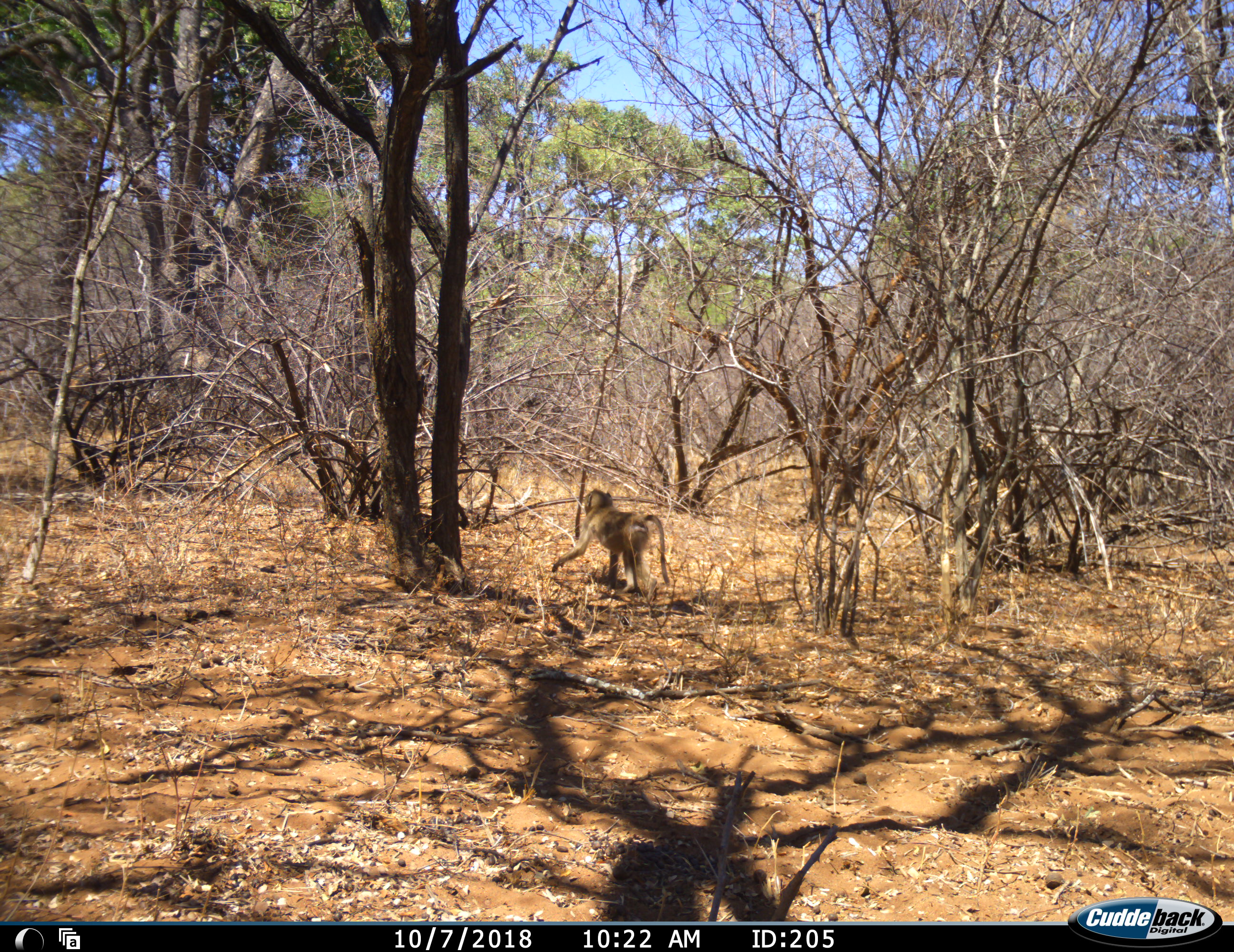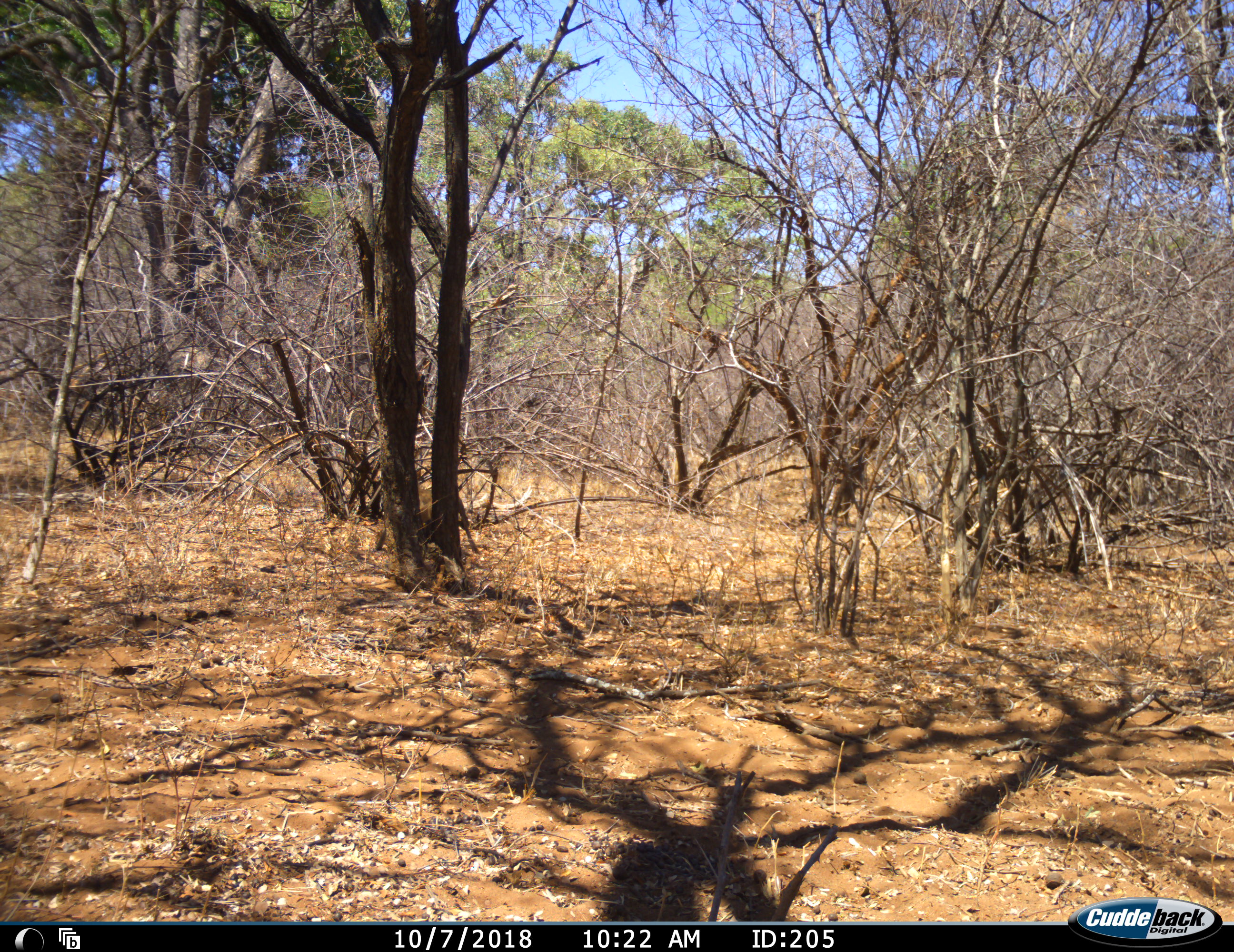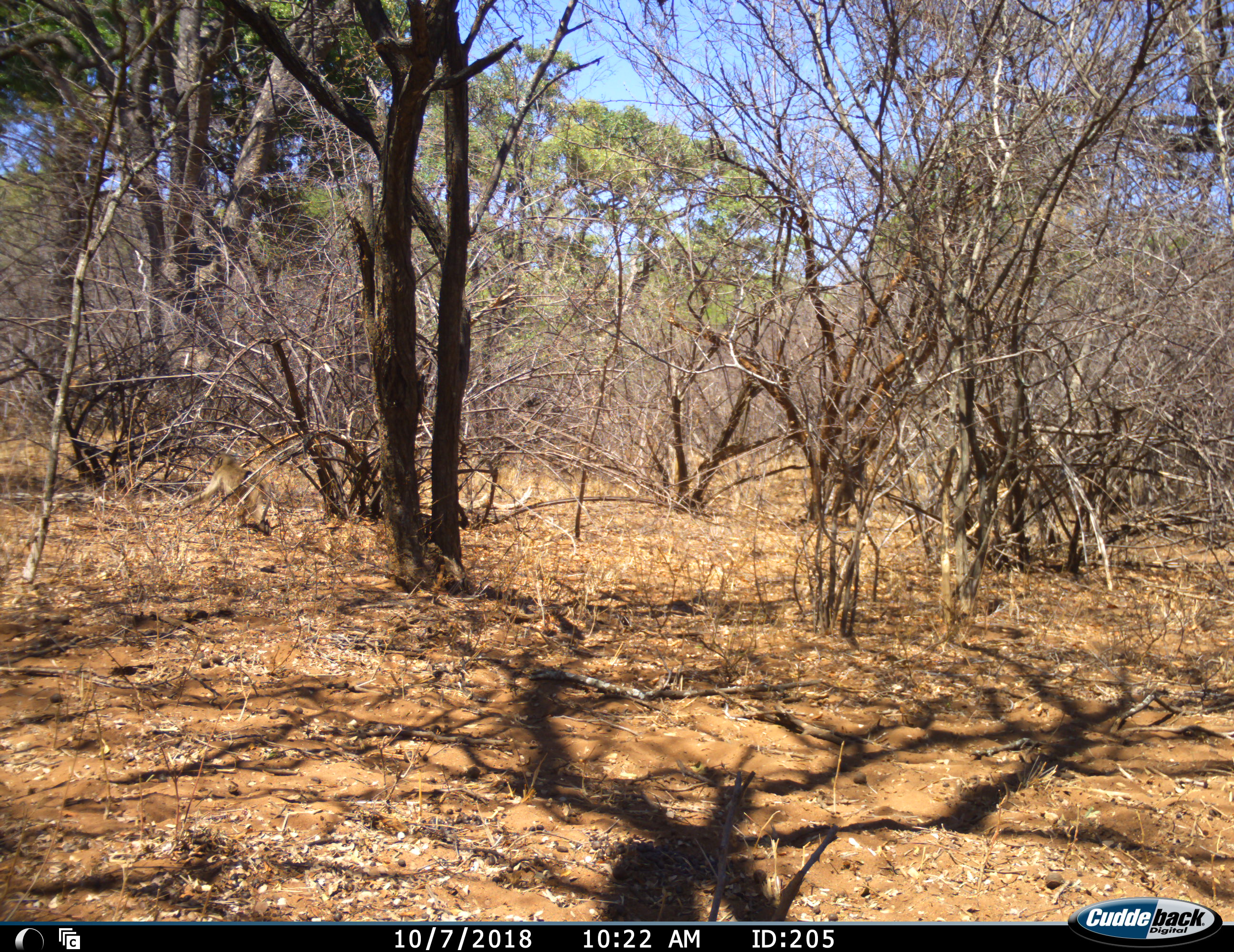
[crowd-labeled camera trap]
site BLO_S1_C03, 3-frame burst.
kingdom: Animalia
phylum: Chordata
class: Mammalia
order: Primates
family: Cercopithecidae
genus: Papio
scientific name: Papio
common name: baboon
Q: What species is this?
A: Baboon (Papio).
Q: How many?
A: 1.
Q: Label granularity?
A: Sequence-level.